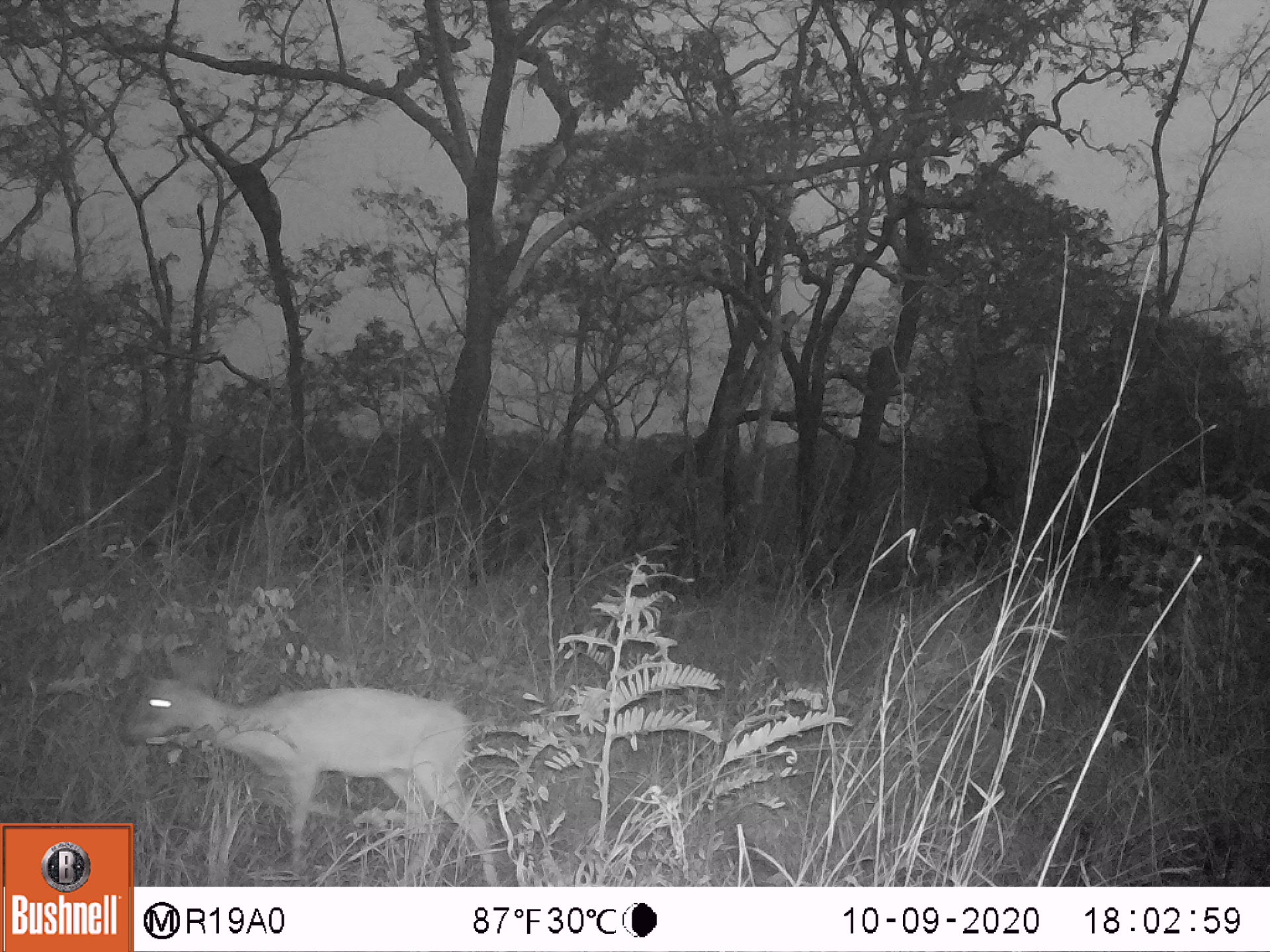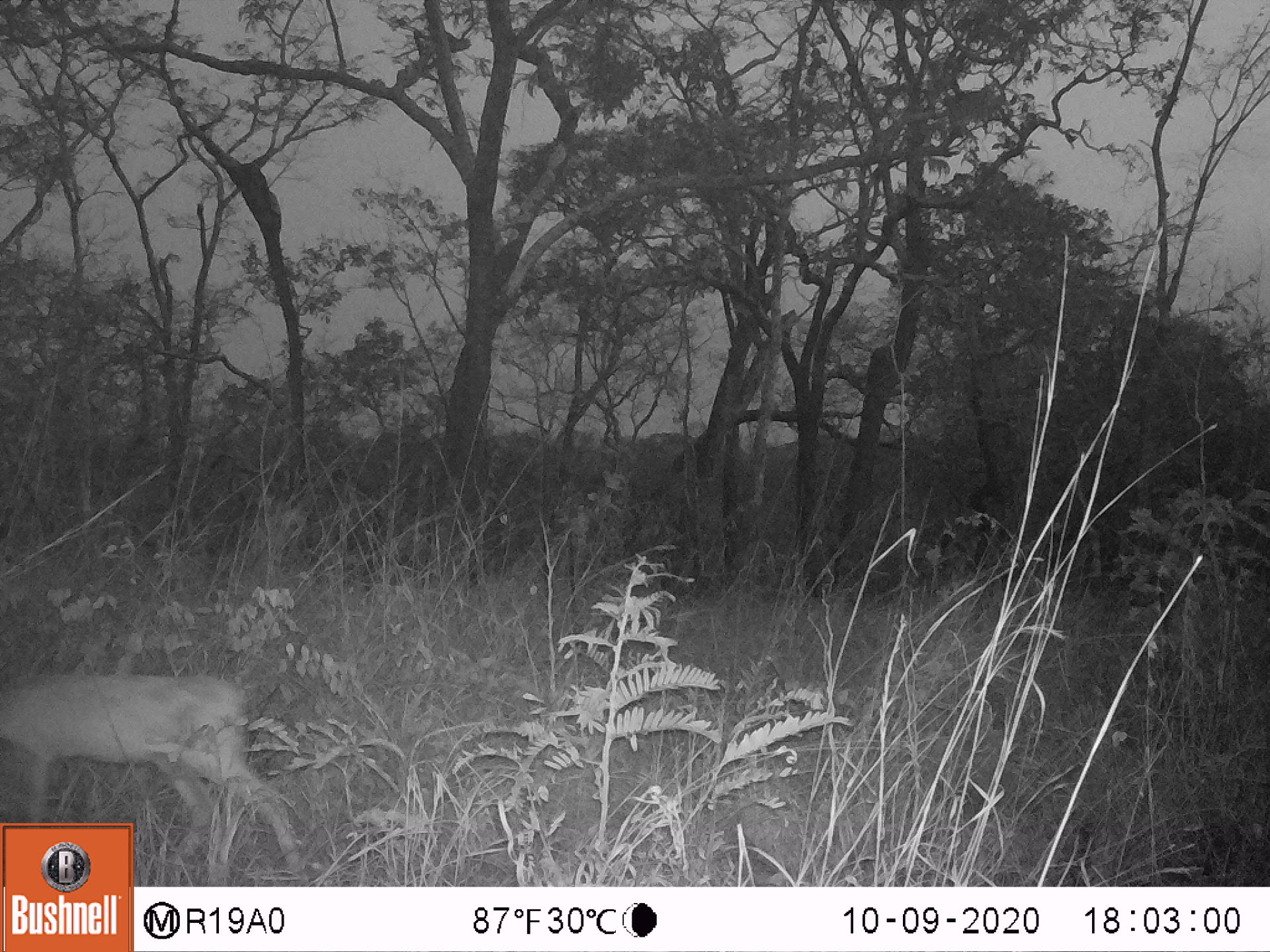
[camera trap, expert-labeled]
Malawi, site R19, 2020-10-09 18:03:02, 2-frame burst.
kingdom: Animalia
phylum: Chordata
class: Mammalia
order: Artiodactyla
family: Bovidae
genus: Sylvicapra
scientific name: Sylvicapra grimmia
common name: common duiker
Common duiker (Sylvicapra grimmia), count 1.